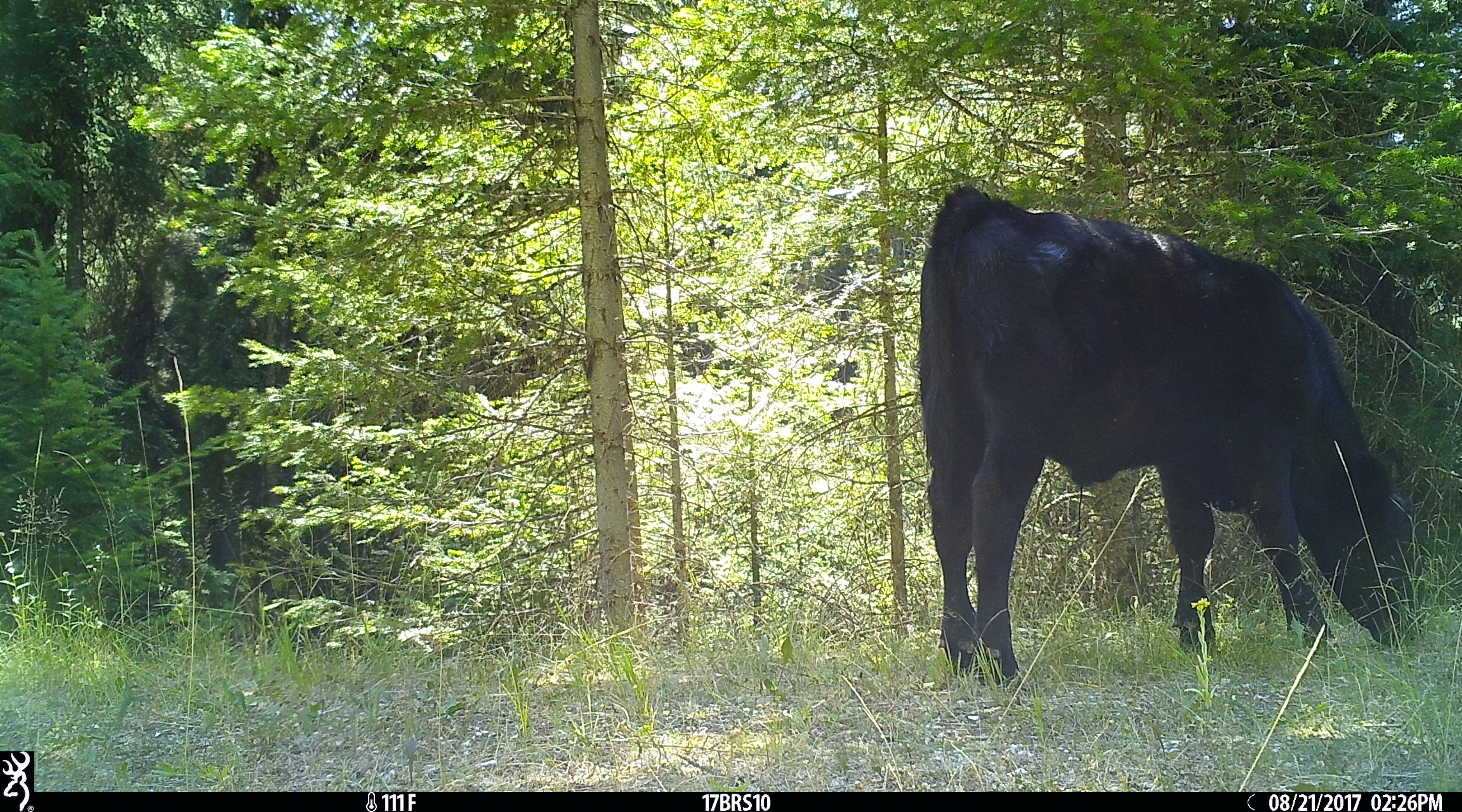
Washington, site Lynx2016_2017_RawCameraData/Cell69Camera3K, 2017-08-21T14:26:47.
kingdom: Animalia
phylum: Chordata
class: Mammalia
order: Artiodactyla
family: Bovidae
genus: Bos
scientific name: Bos taurus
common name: domestic cattle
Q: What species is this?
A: Domestic cattle (Bos taurus).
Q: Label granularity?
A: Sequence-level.